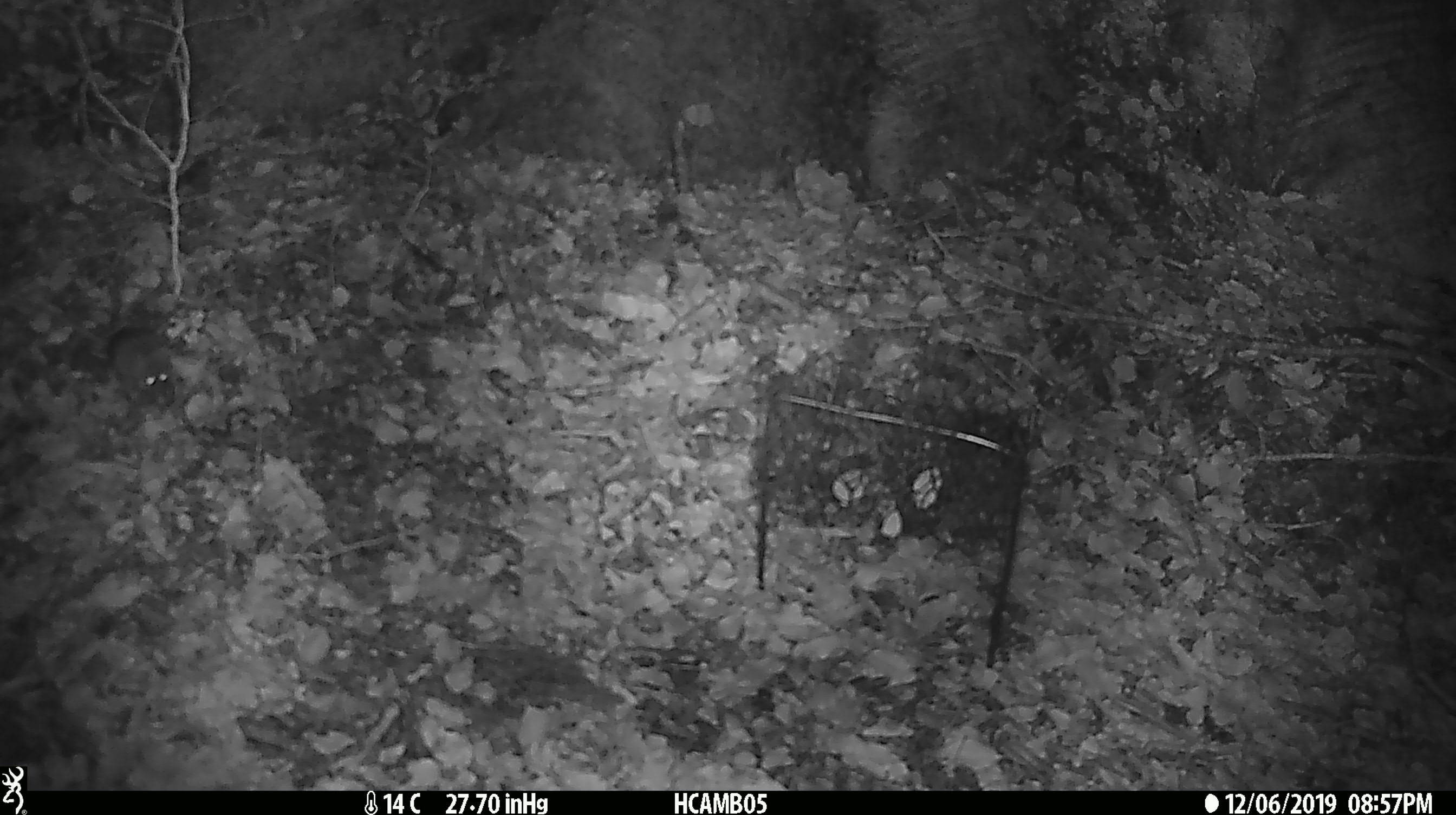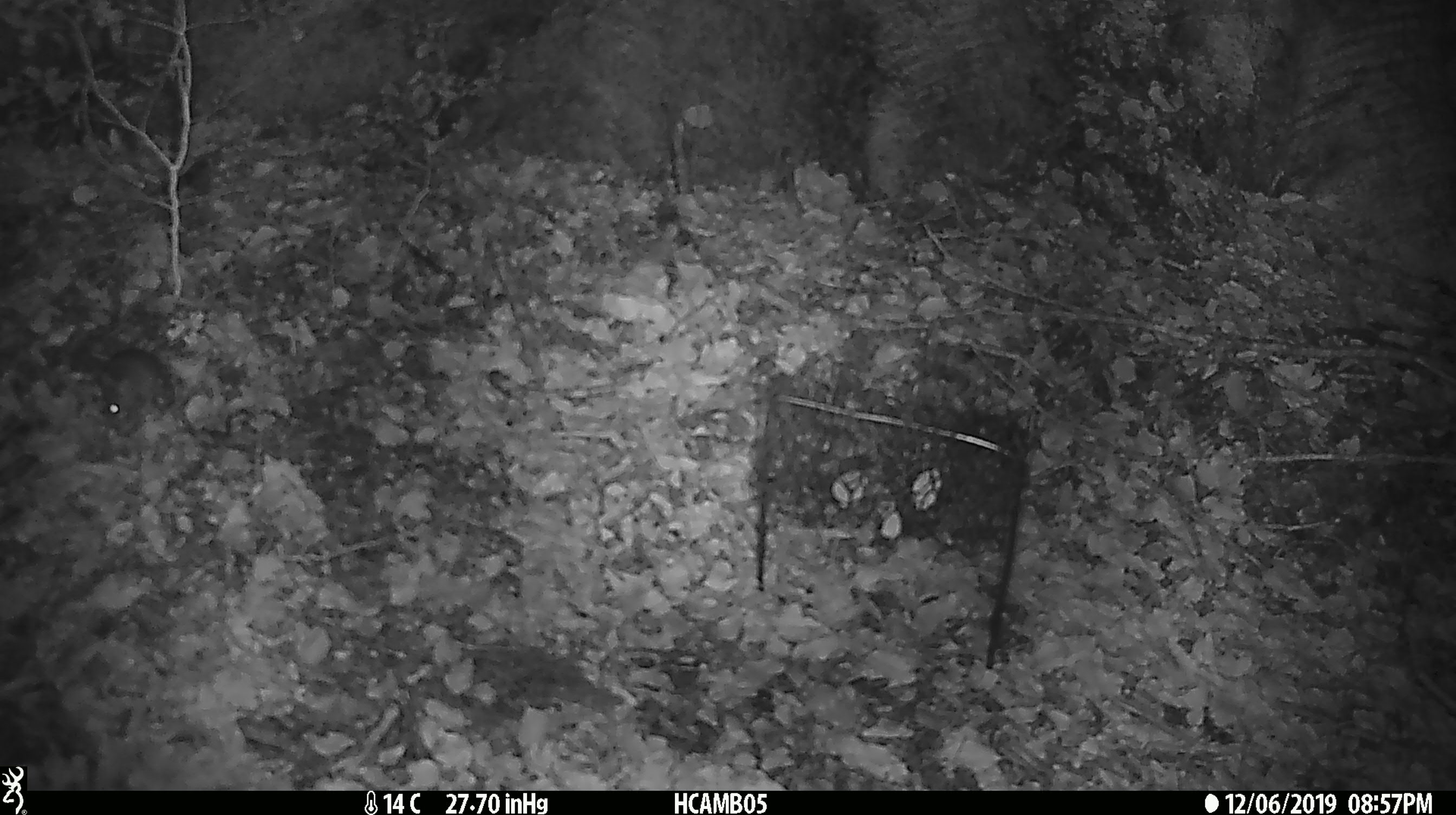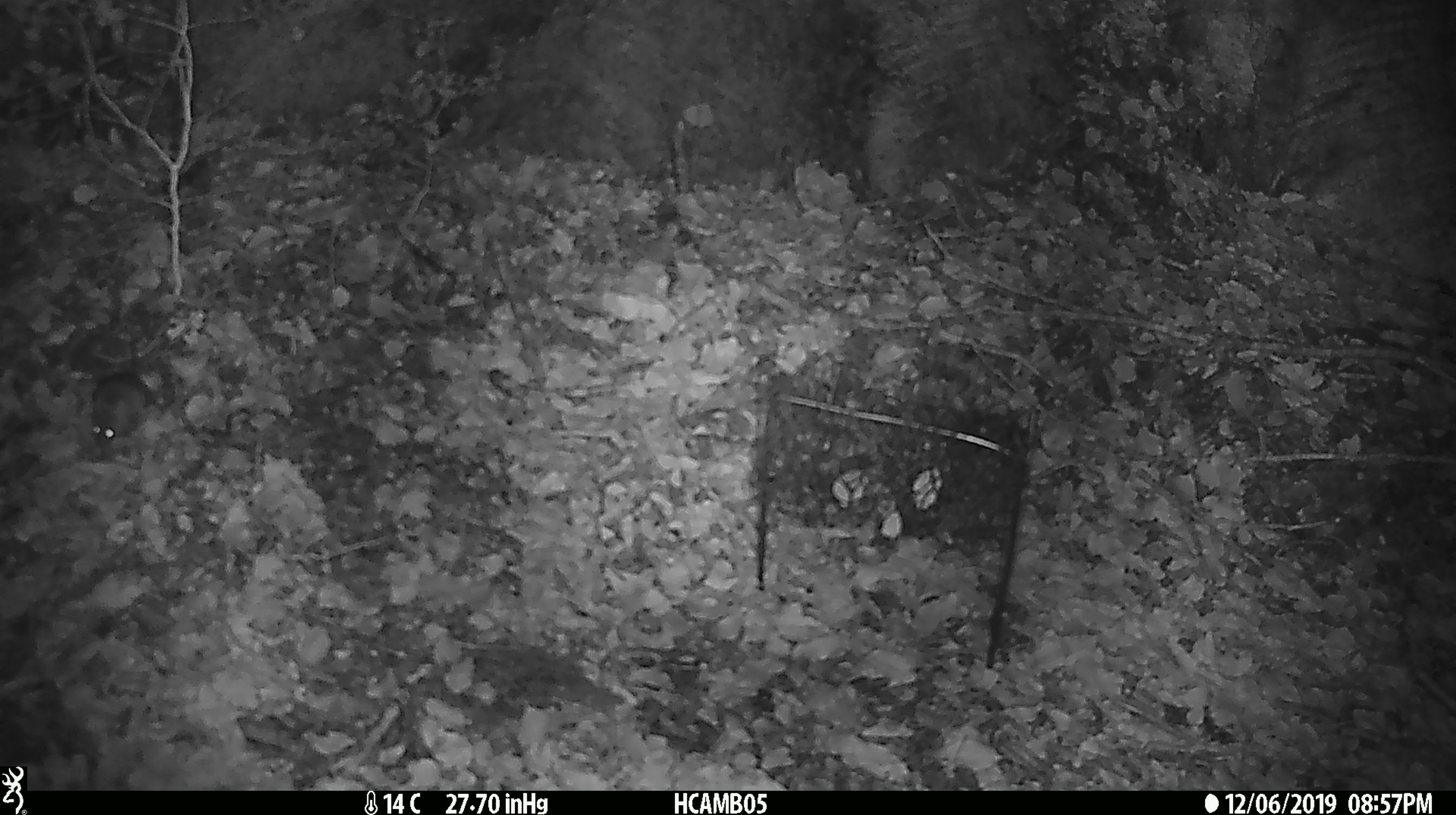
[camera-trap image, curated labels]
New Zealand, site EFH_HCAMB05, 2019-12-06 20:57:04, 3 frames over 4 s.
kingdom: Animalia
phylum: Chordata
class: Mammalia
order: Rodentia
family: Muridae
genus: Mus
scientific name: Mus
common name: mouse